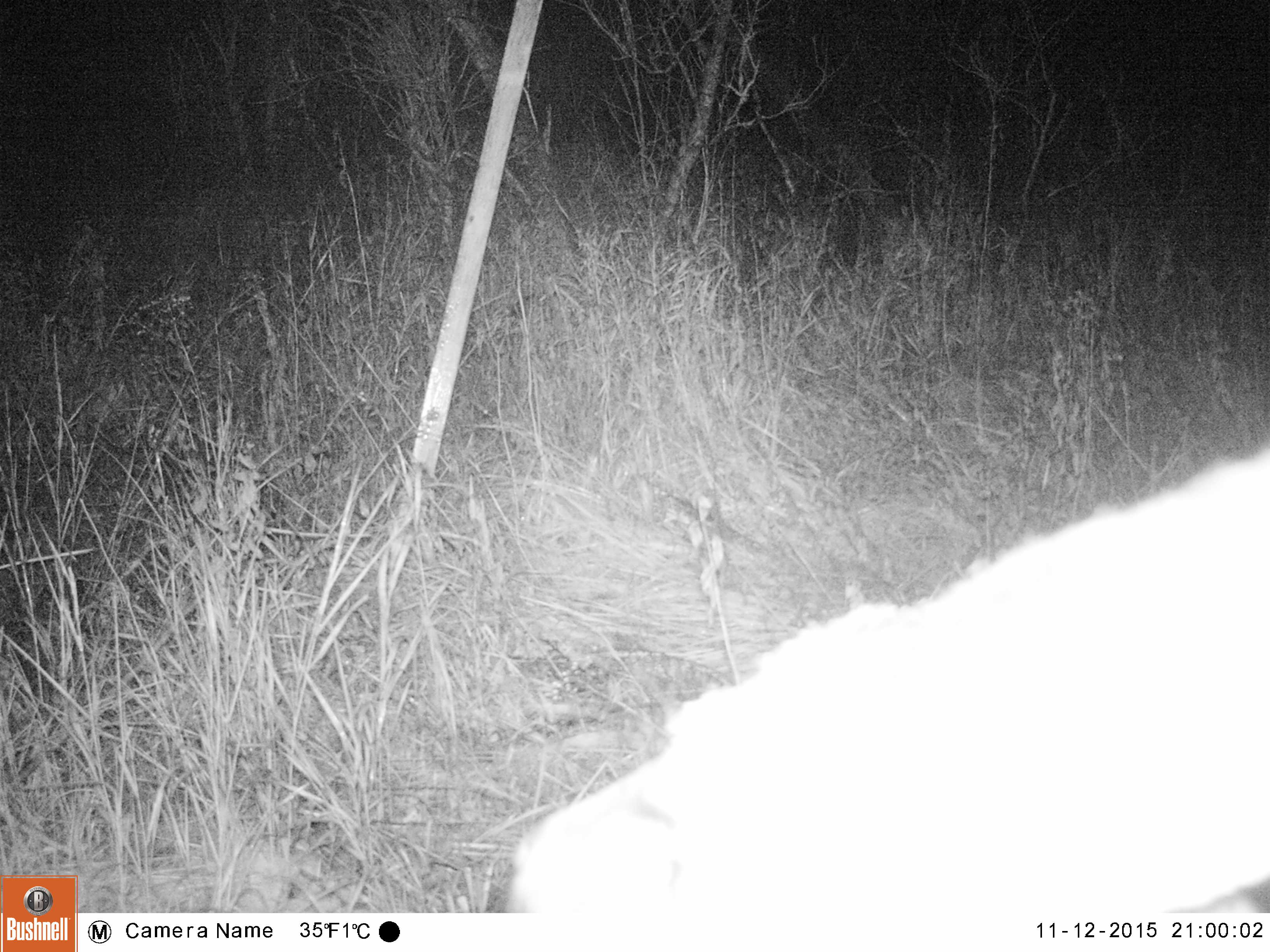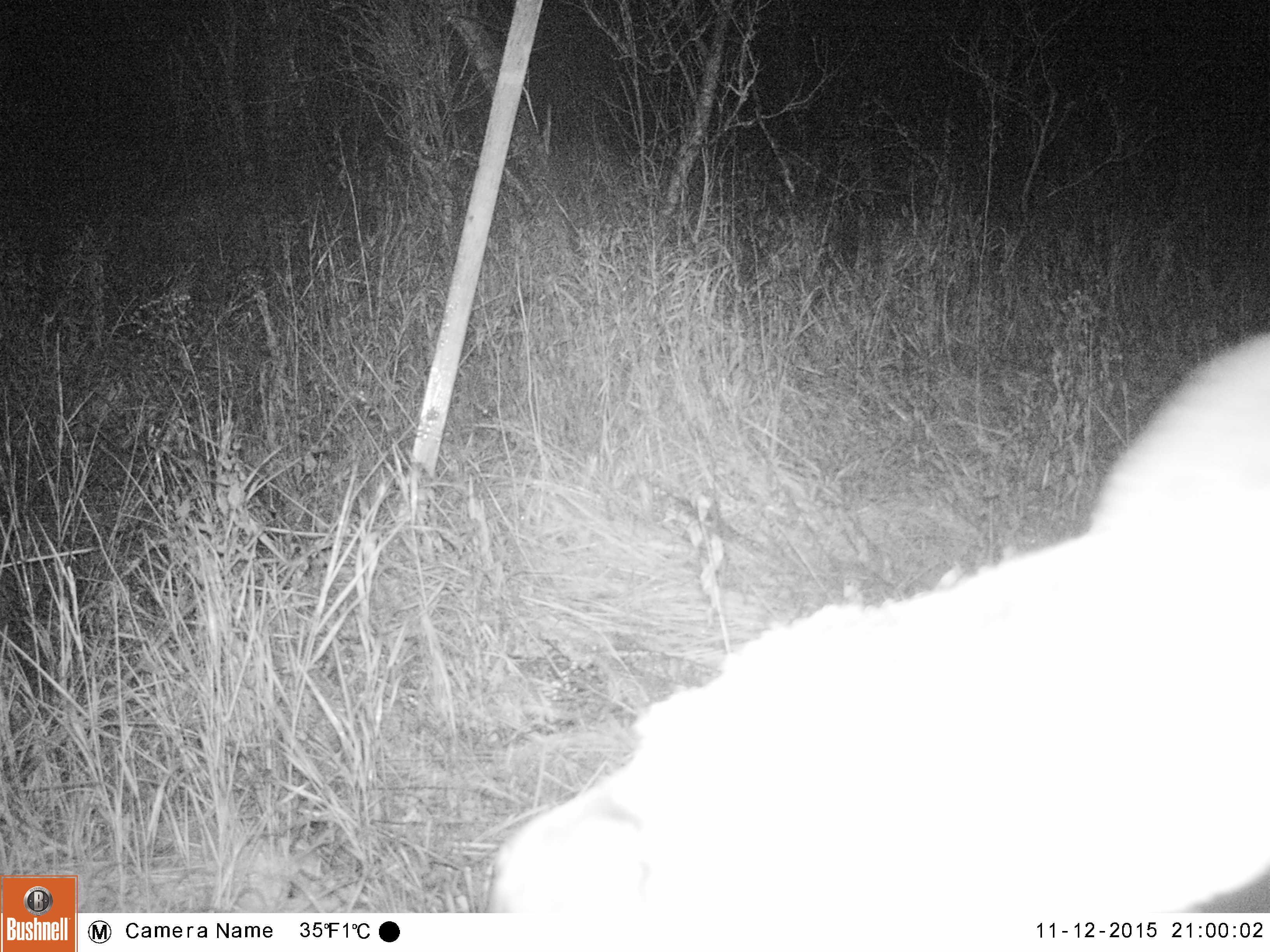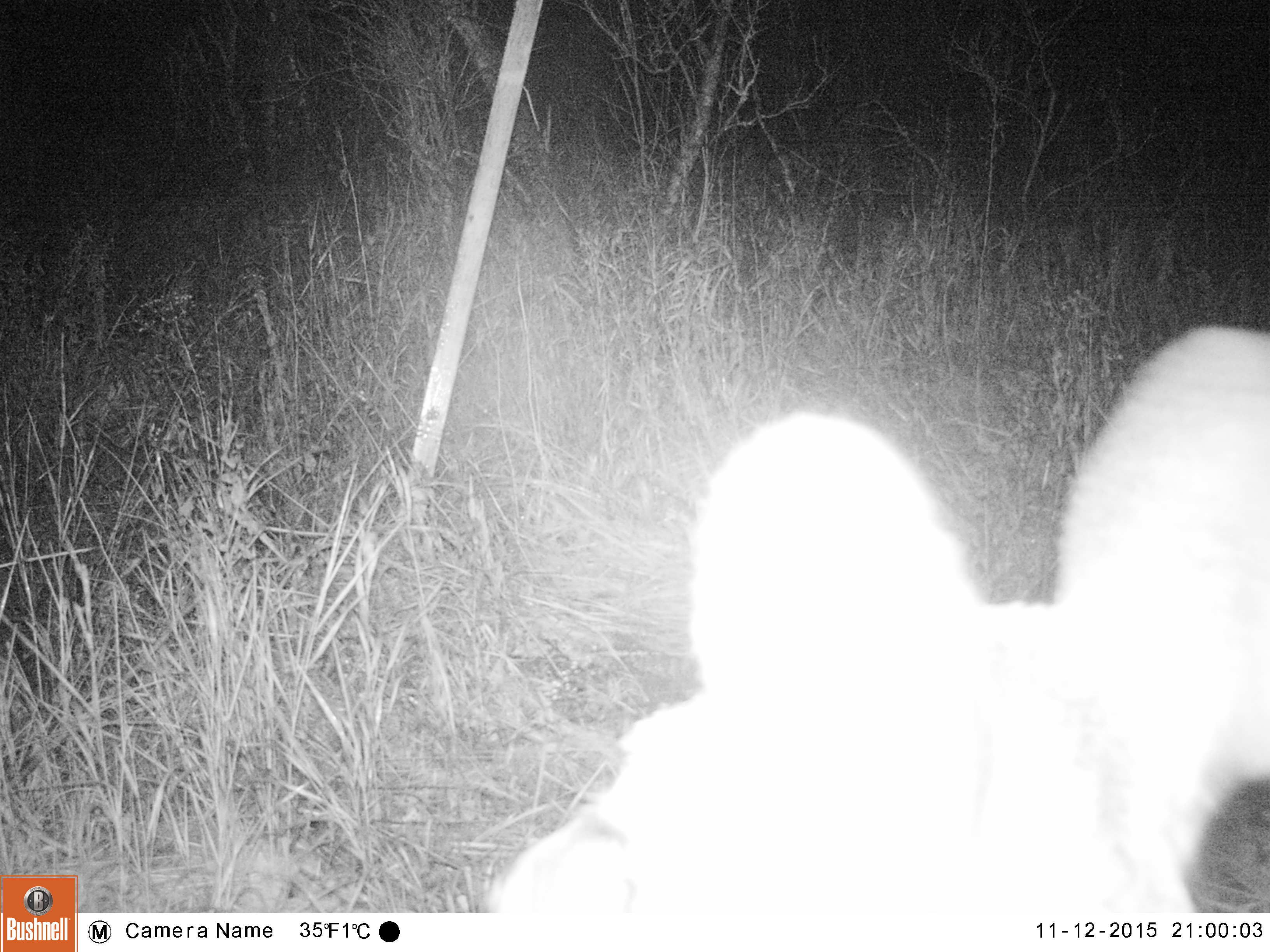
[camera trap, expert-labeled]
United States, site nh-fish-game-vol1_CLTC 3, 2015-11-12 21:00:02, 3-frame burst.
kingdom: Animalia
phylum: Chordata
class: Mammalia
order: Artiodactyla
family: Cervidae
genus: Odocoileus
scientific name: Odocoileus virginianus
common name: white-tailed deer